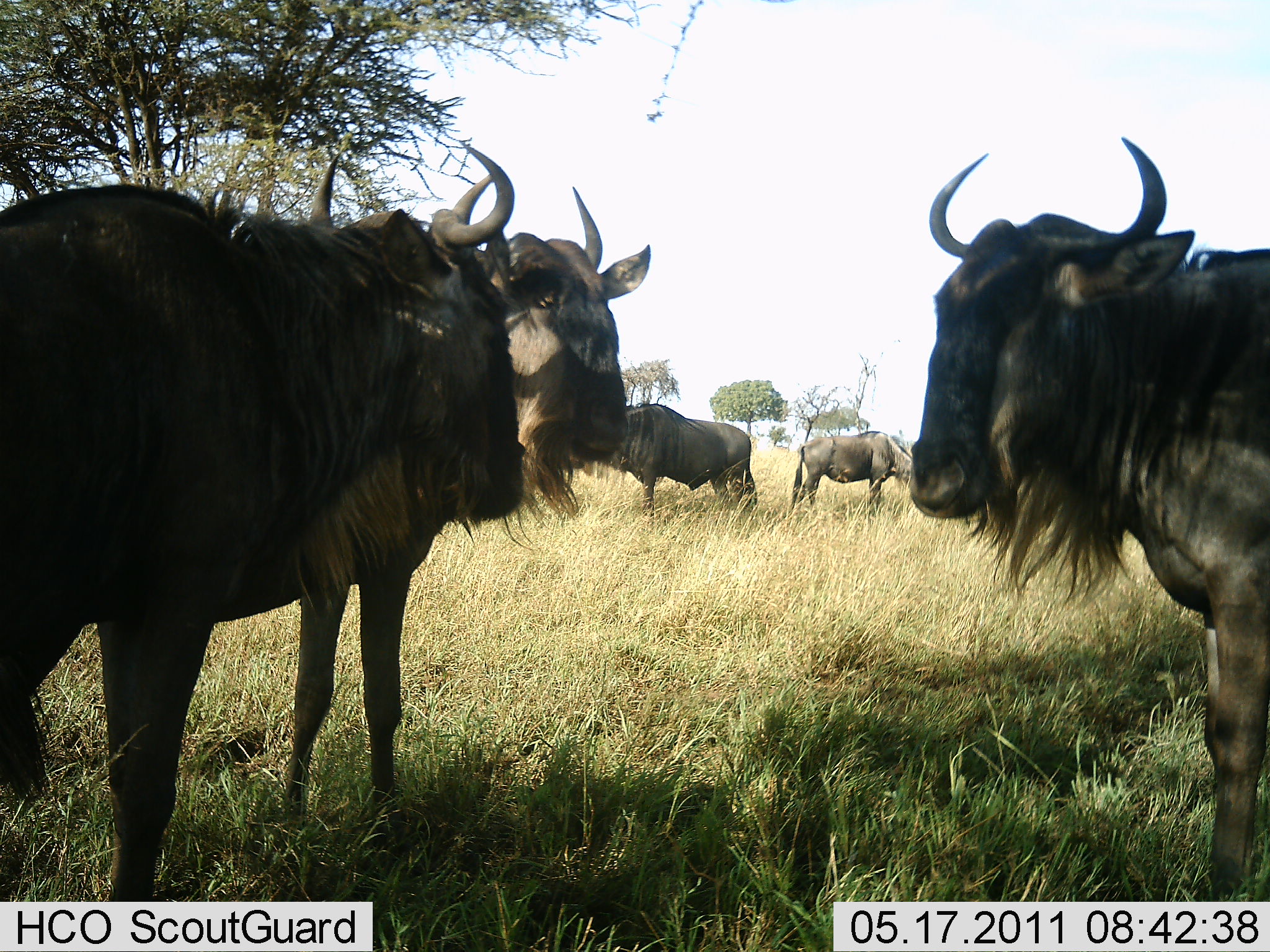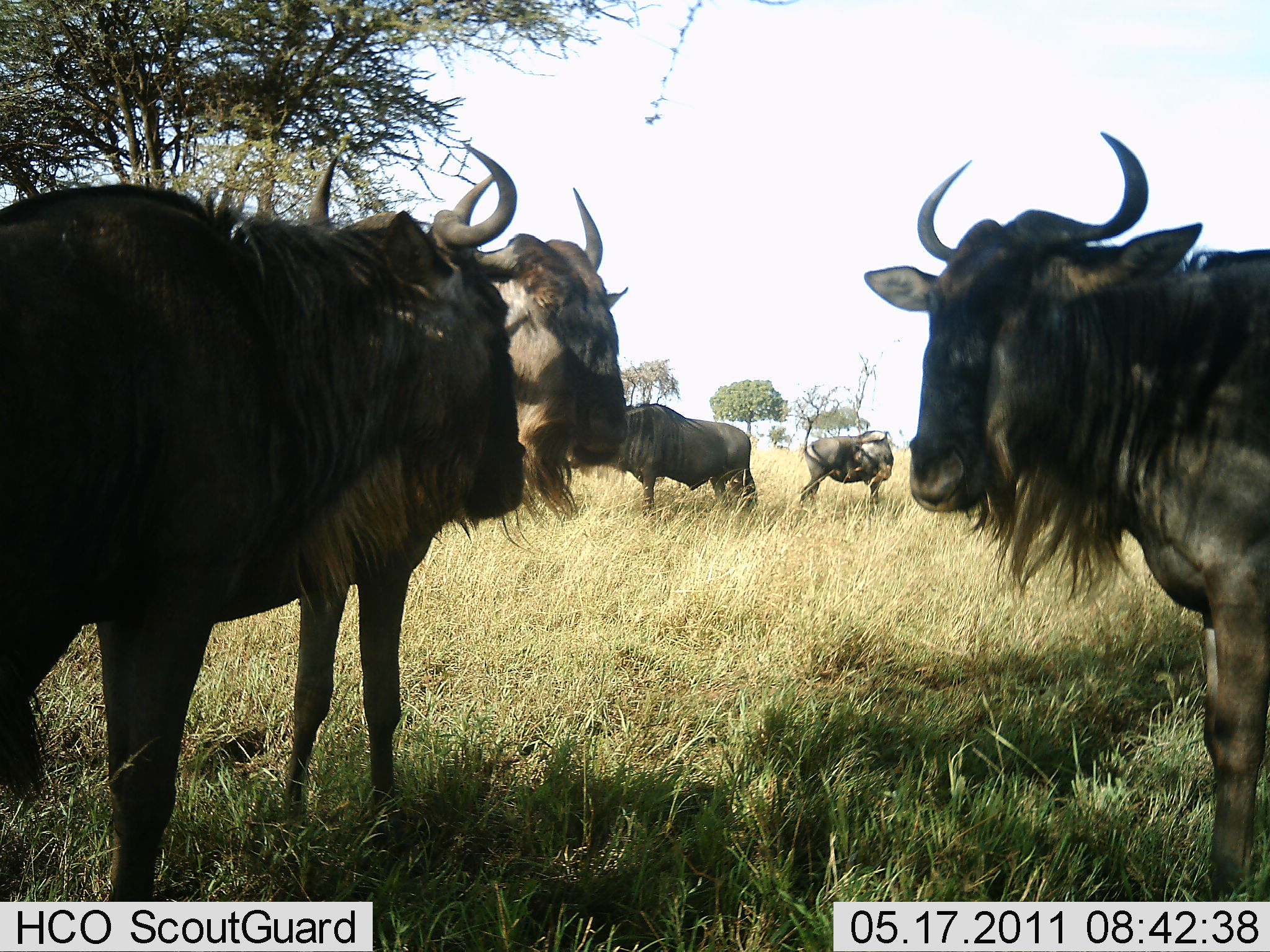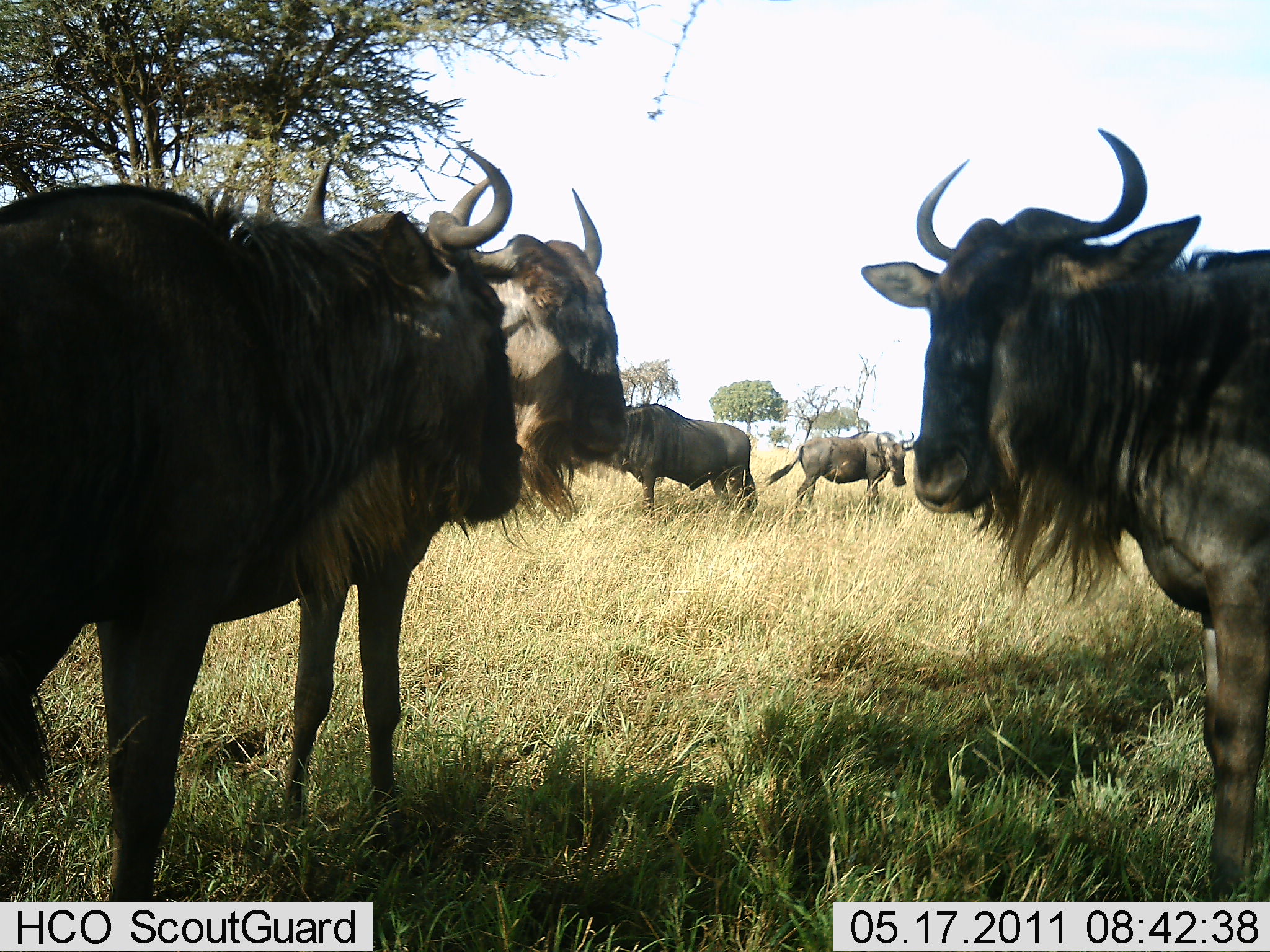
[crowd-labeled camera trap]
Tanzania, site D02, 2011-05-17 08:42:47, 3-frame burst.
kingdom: Animalia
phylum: Chordata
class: Mammalia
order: Artiodactyla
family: Bovidae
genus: Connochaetes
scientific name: Connochaetes taurinus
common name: blue wildebeest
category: wildebeest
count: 5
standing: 100%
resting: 0%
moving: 0%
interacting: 0%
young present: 0%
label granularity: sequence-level